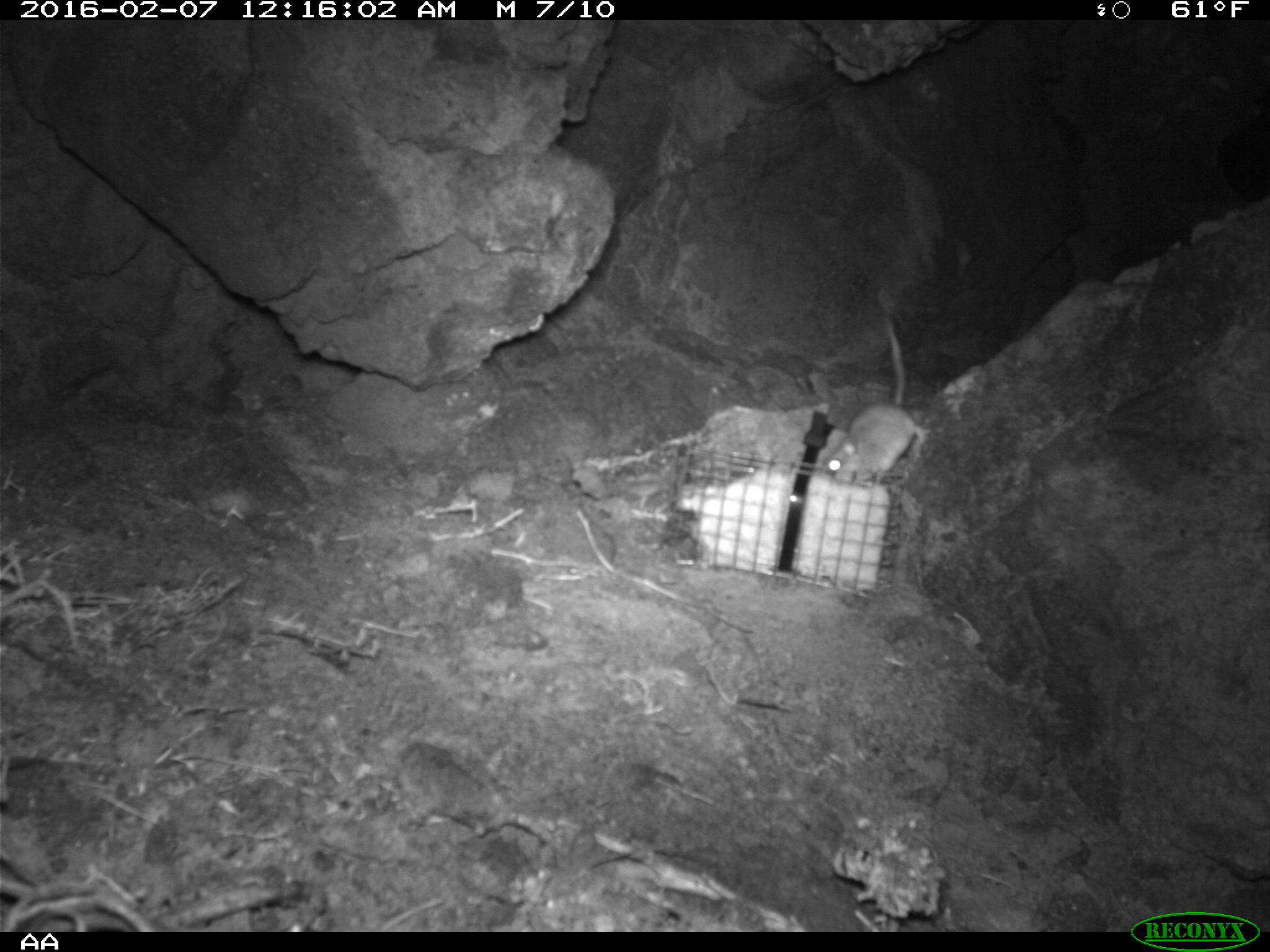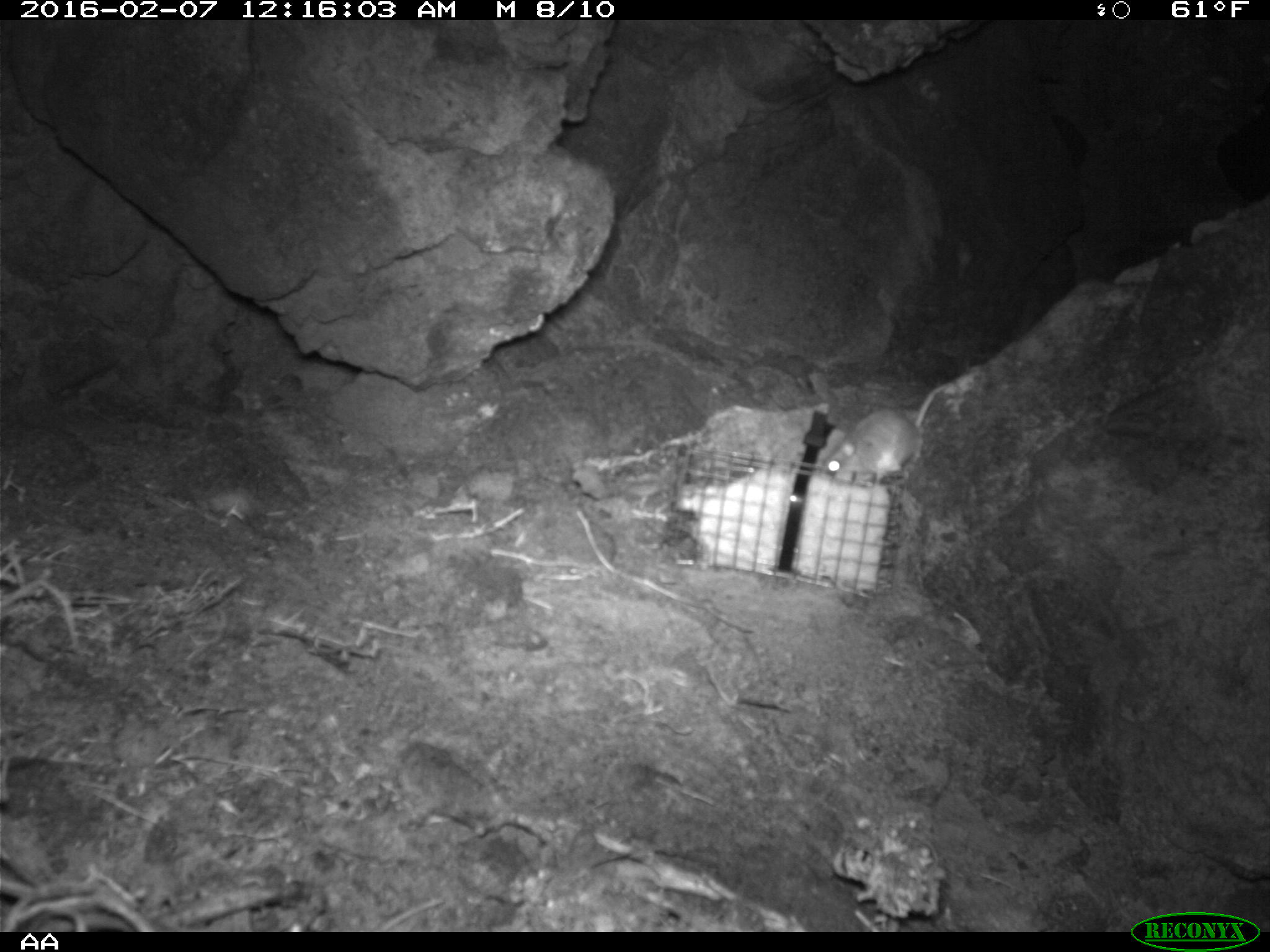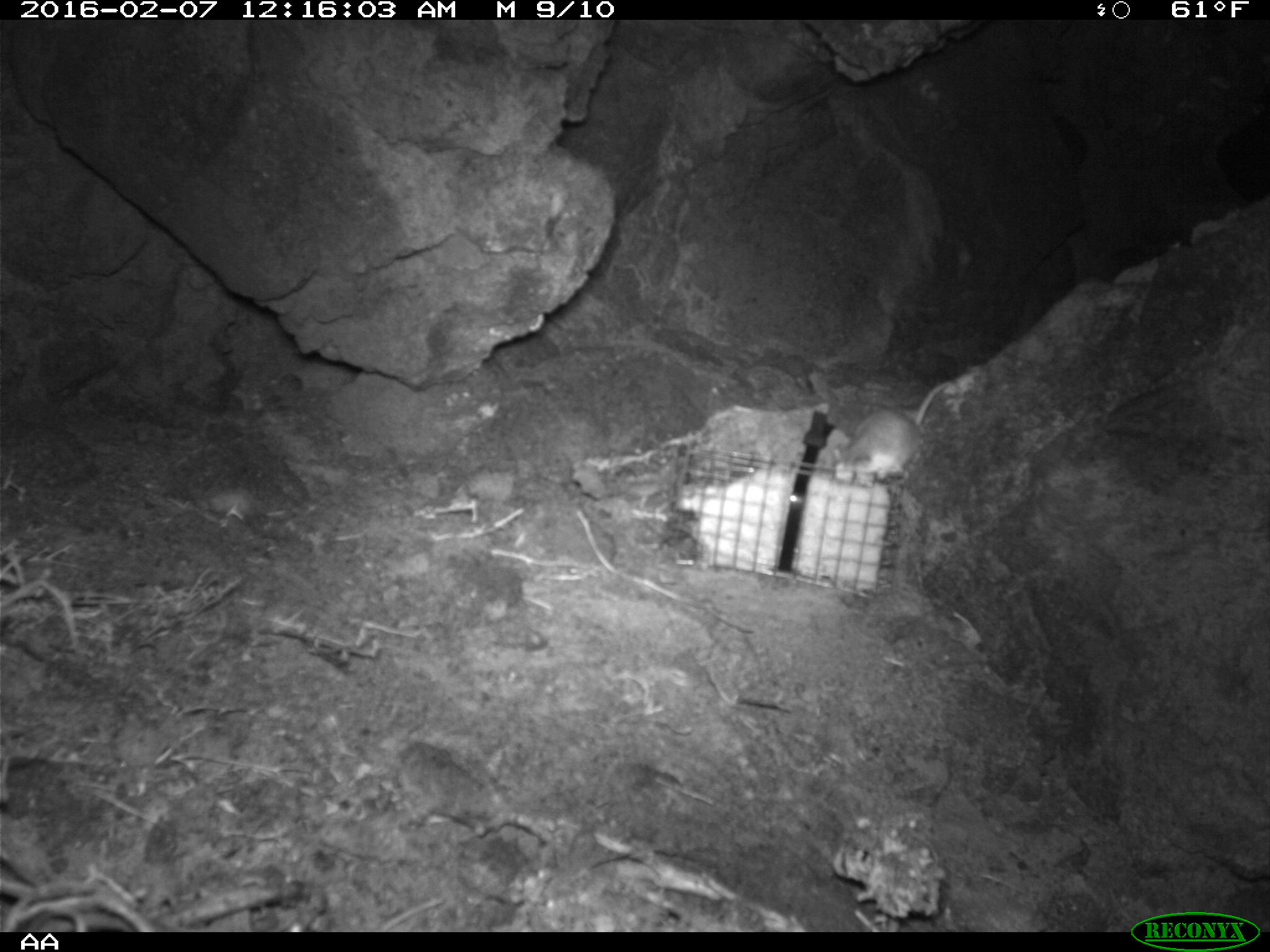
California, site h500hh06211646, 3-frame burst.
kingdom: Animalia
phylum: Chordata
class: Mammalia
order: Rodentia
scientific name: Rodentia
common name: rodent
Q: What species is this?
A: Rodent (Rodentia).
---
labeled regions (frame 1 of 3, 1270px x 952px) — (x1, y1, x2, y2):
rodent: (820, 317, 927, 475)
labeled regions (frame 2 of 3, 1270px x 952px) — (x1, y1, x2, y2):
rodent: (815, 374, 961, 480)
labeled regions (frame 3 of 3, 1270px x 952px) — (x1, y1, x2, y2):
rodent: (827, 379, 954, 485)